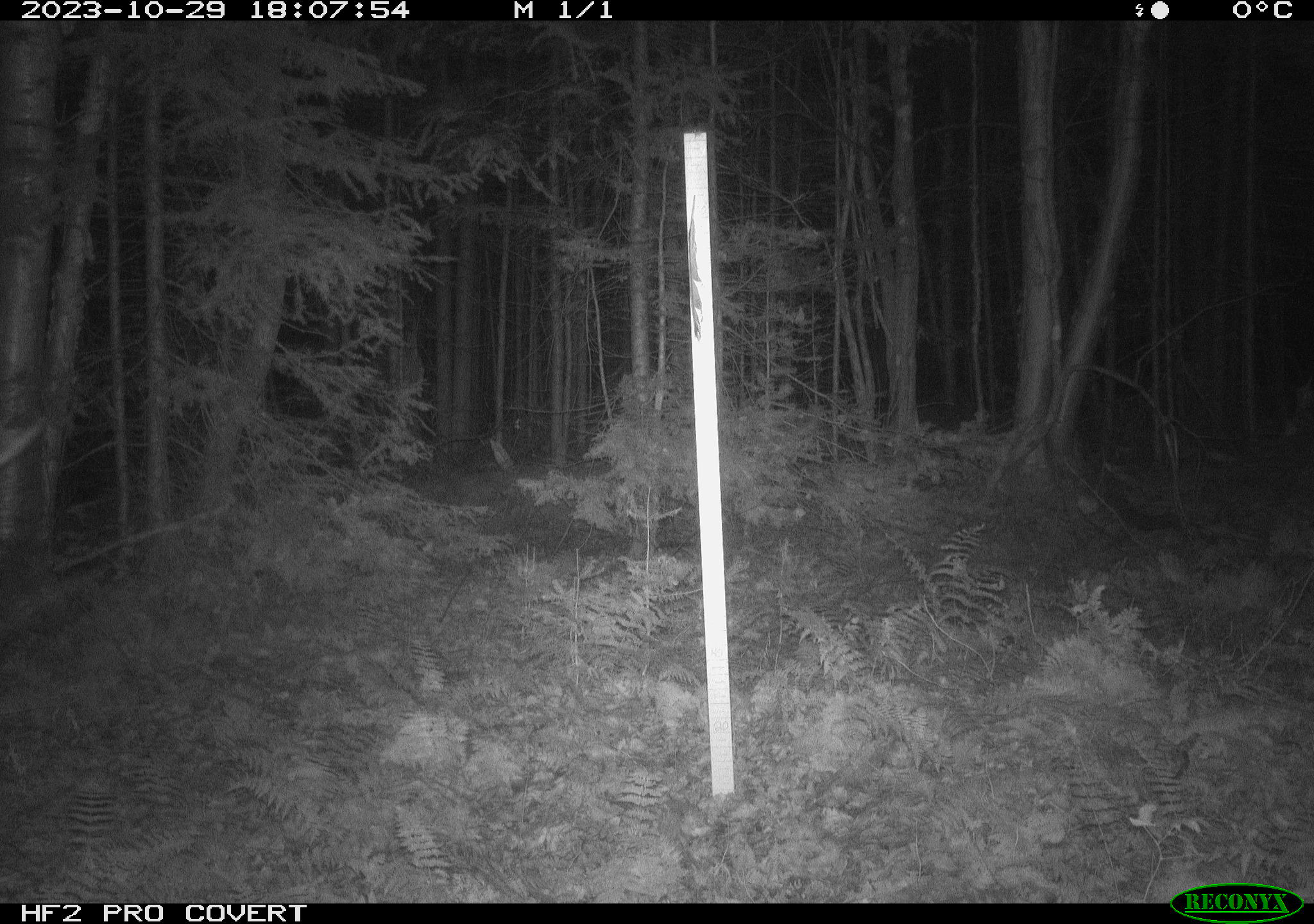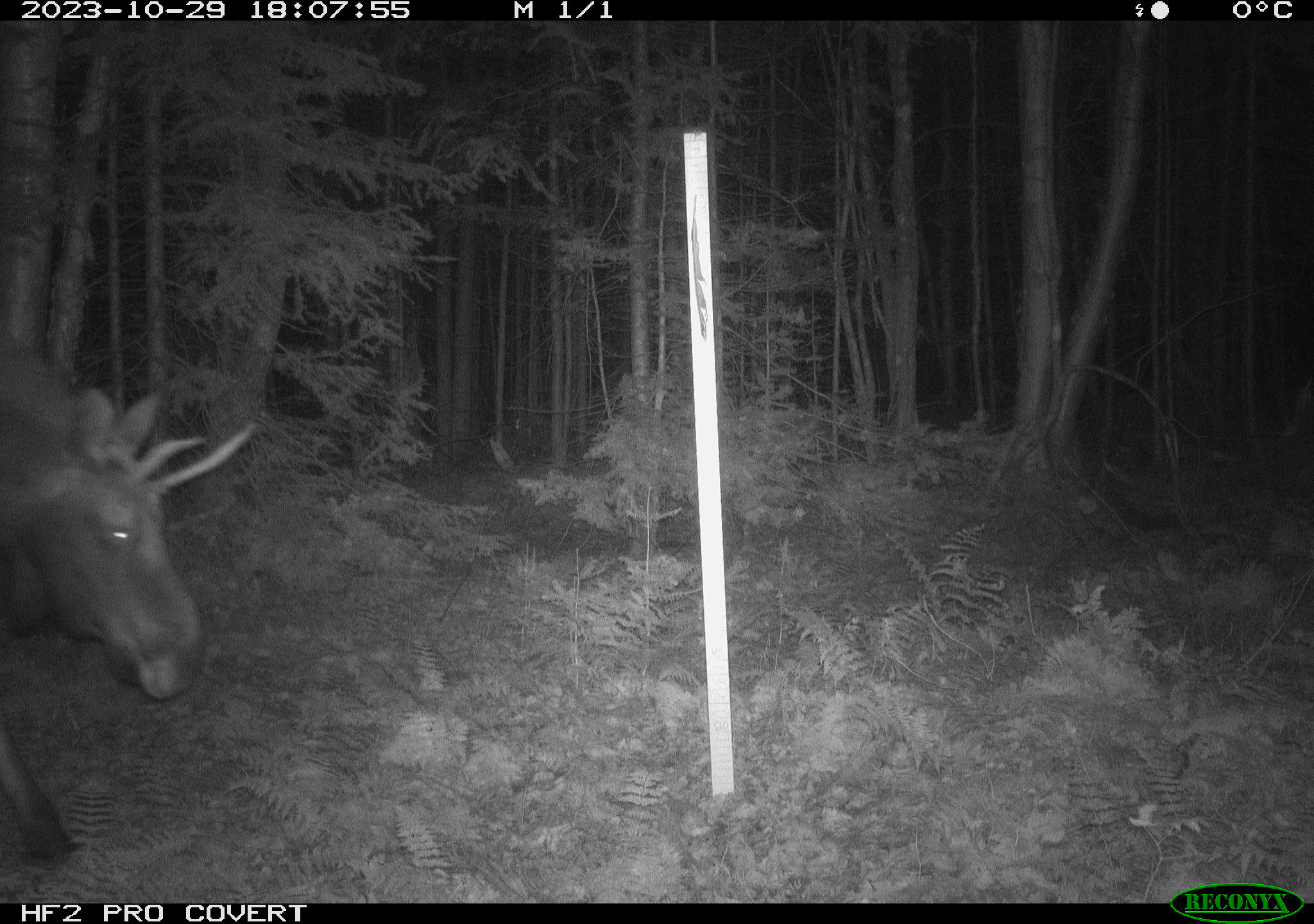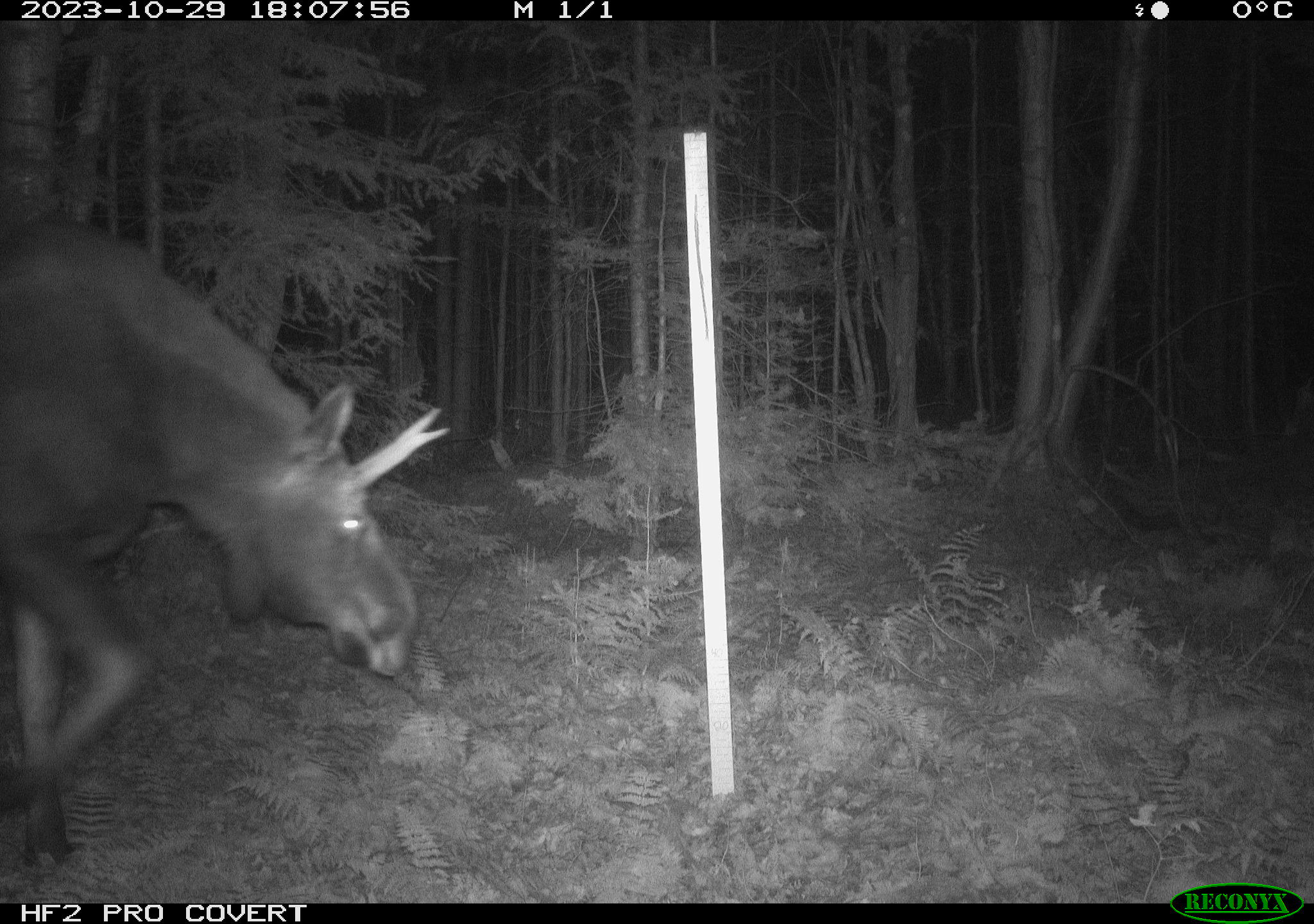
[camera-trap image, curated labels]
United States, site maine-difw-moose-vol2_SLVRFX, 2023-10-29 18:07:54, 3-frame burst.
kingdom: Animalia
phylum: Chordata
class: Mammalia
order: Artiodactyla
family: Cervidae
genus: Alces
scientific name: Alces alces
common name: moose